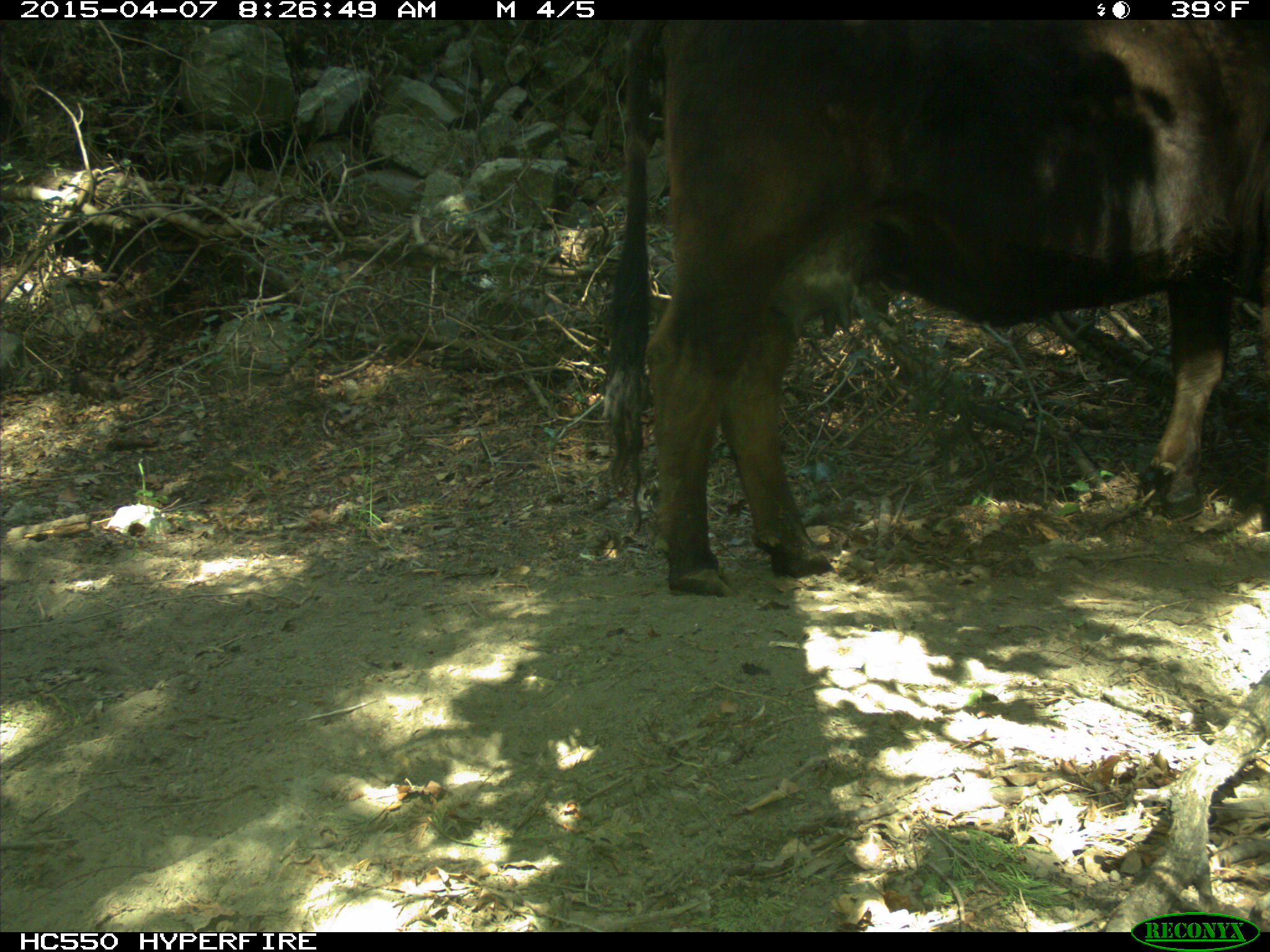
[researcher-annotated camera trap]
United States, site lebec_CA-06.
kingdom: Animalia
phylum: Chordata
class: Mammalia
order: Artiodactyla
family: Bovidae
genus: Bos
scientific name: Bos taurus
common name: domestic cow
Bos taurus (domestic cow).